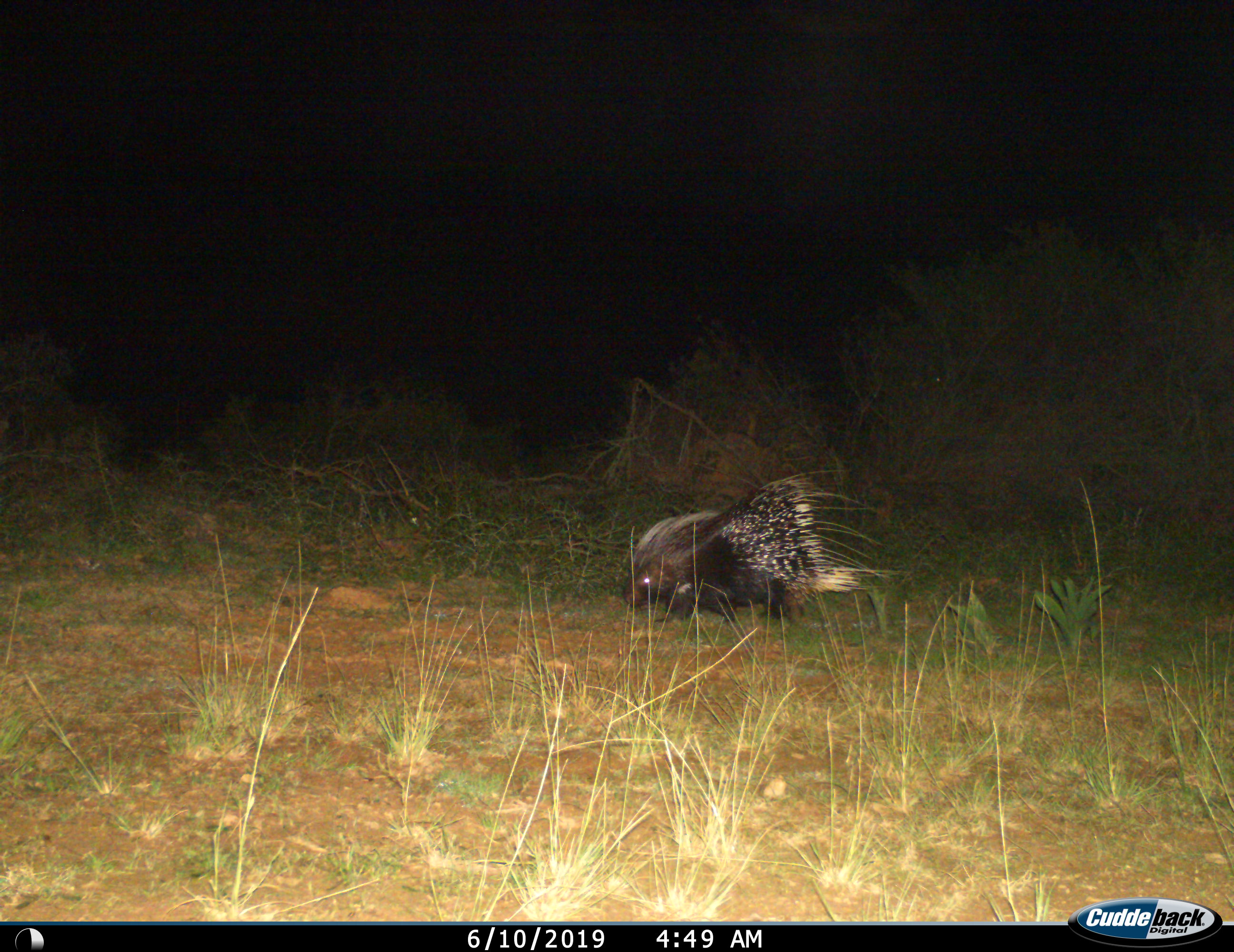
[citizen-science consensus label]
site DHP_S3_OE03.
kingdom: Animalia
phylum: Chordata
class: Mammalia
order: Rodentia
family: Hystricidae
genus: Hystrix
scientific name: Hystrix cristata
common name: crested porcupine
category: porcupine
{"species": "porcupine (crested porcupine) (Hystrix cristata)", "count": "1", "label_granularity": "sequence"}